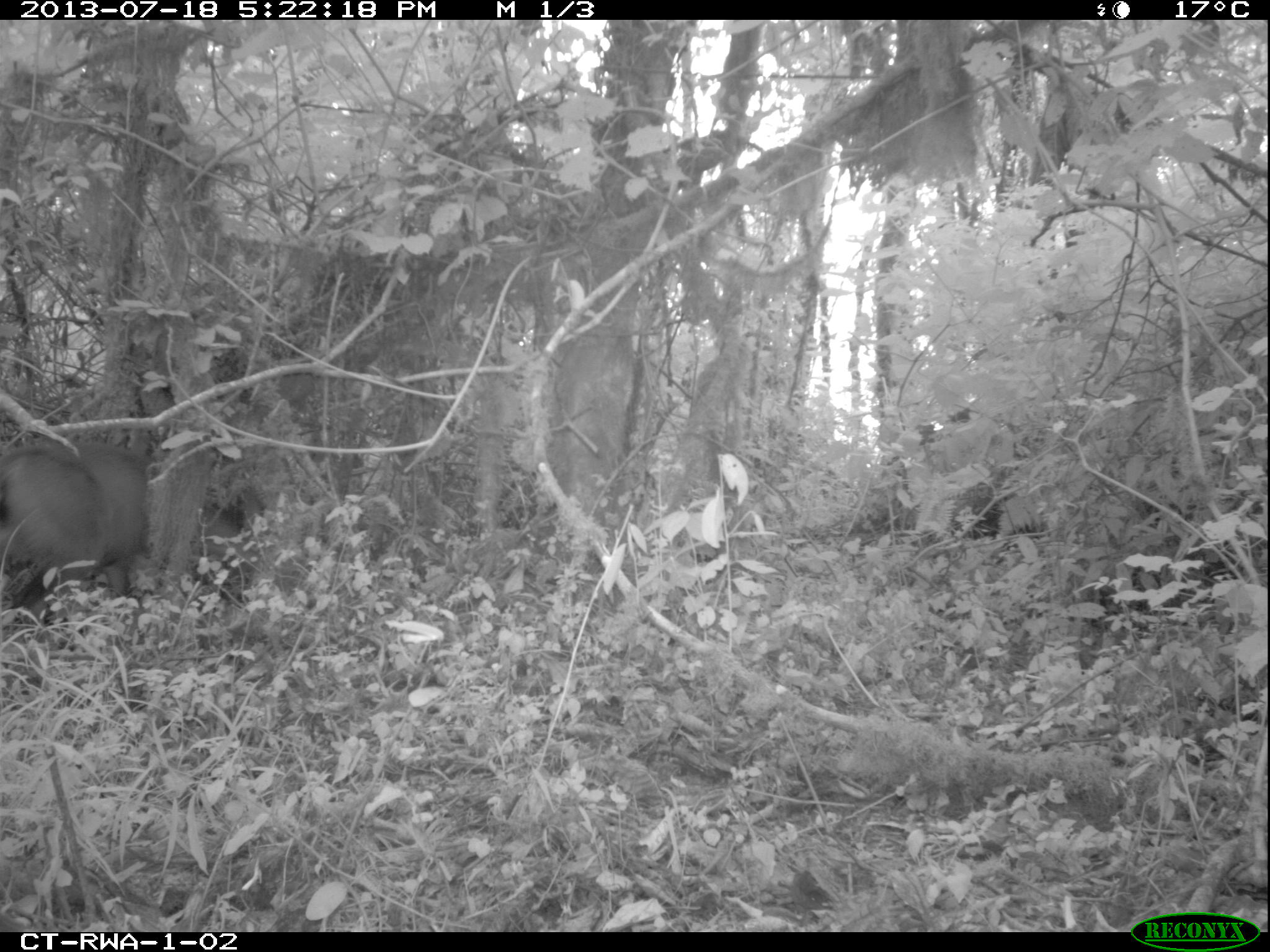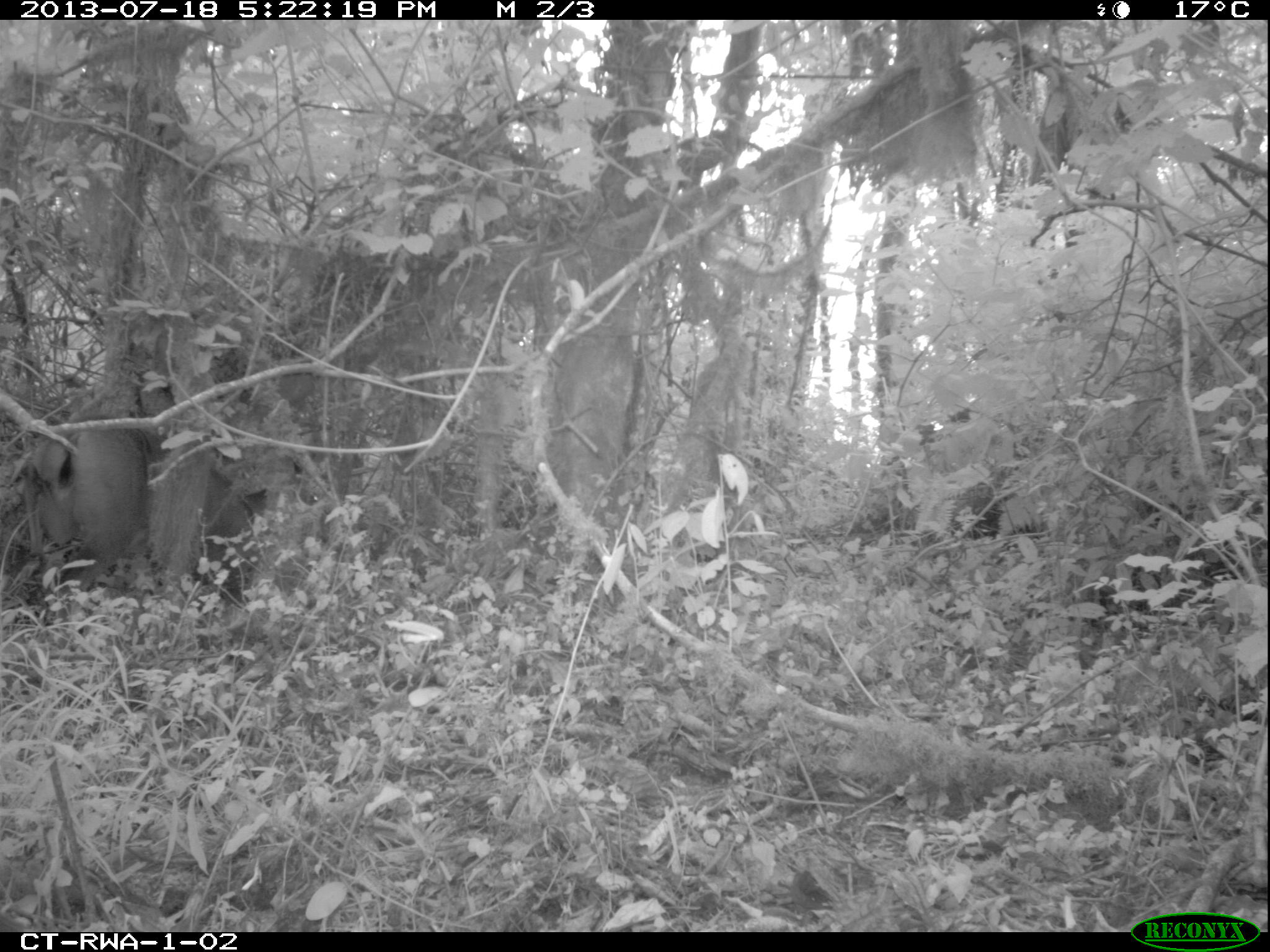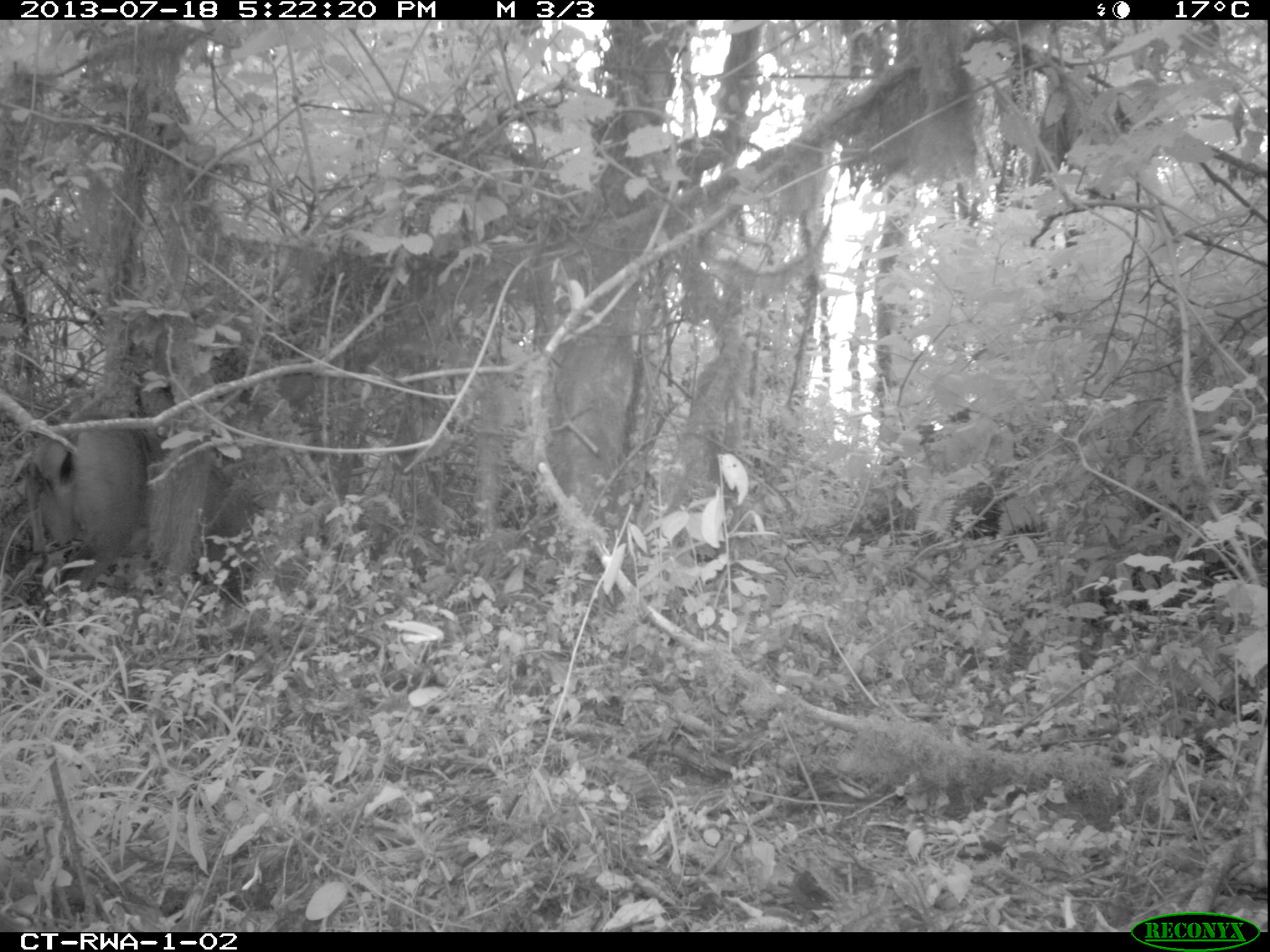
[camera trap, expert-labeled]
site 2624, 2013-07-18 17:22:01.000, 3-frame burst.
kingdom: Animalia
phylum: Chordata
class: Mammalia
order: Artiodactyla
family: Bovidae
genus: Cephalophus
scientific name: Cephalophus nigrifrons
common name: black-fronted duiker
Cephalophus nigrifrons (black-fronted duiker), count 1.